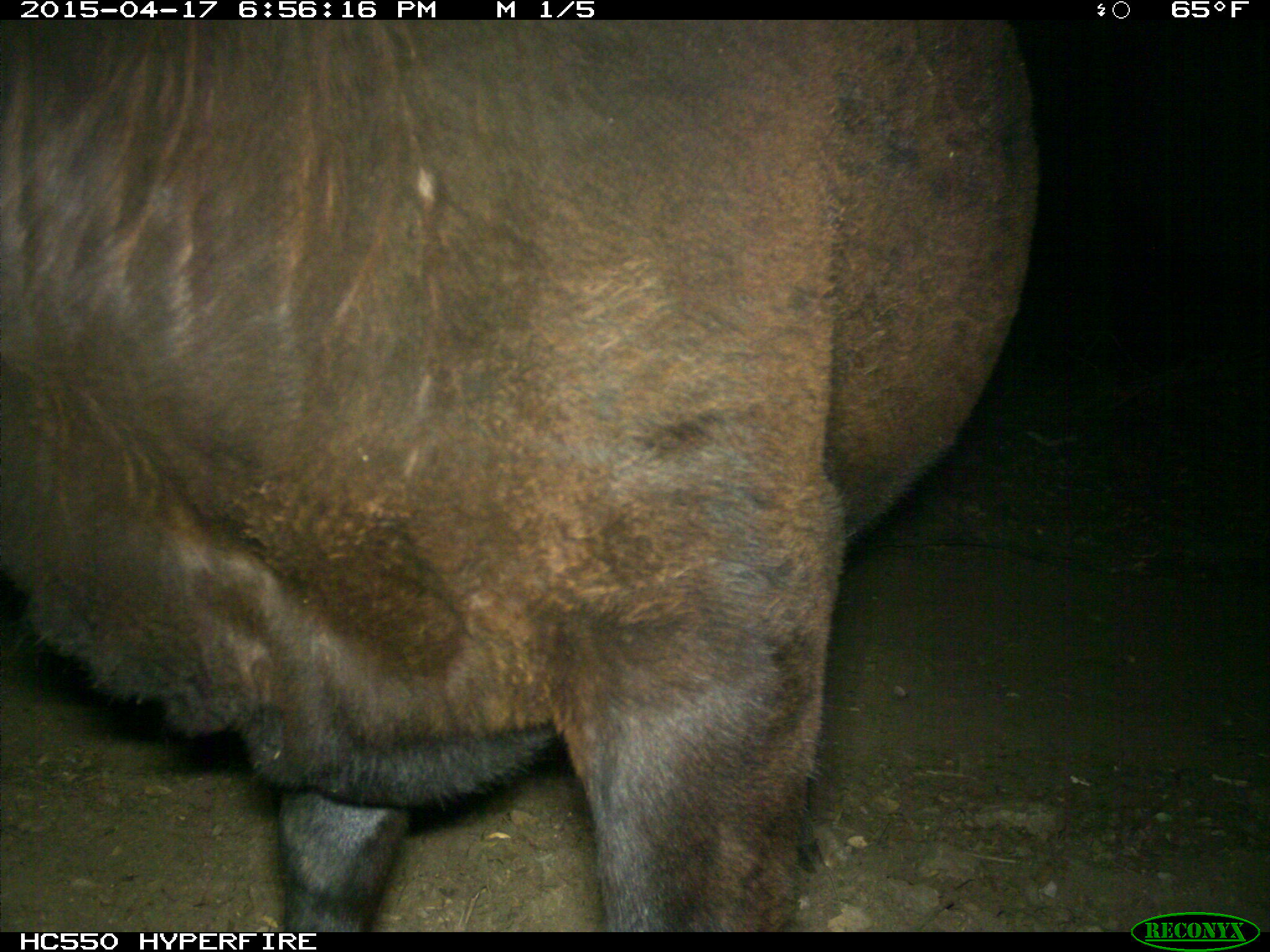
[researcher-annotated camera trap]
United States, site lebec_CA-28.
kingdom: Animalia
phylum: Chordata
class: Mammalia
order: Artiodactyla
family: Bovidae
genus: Bos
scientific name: Bos taurus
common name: domestic cow